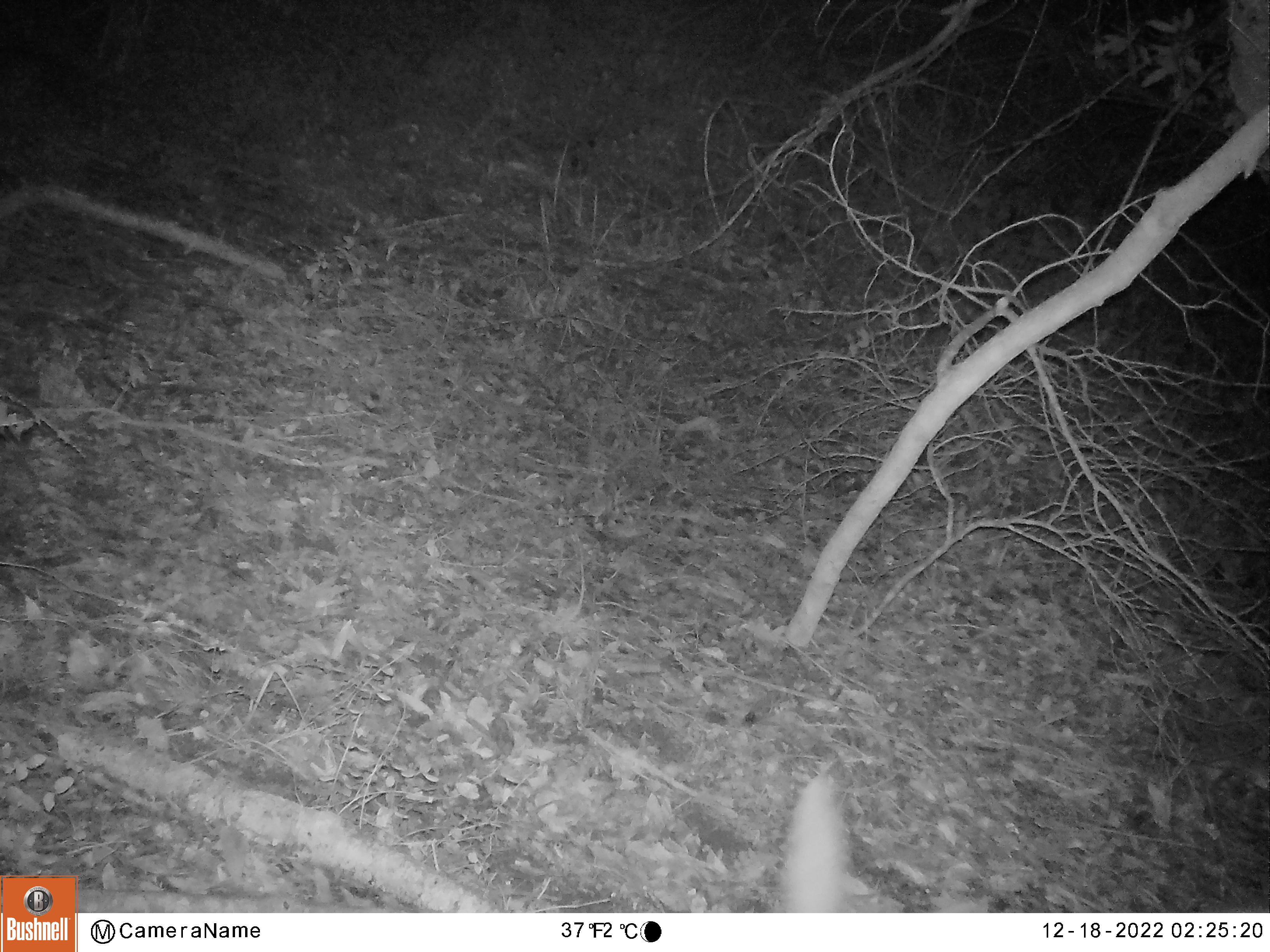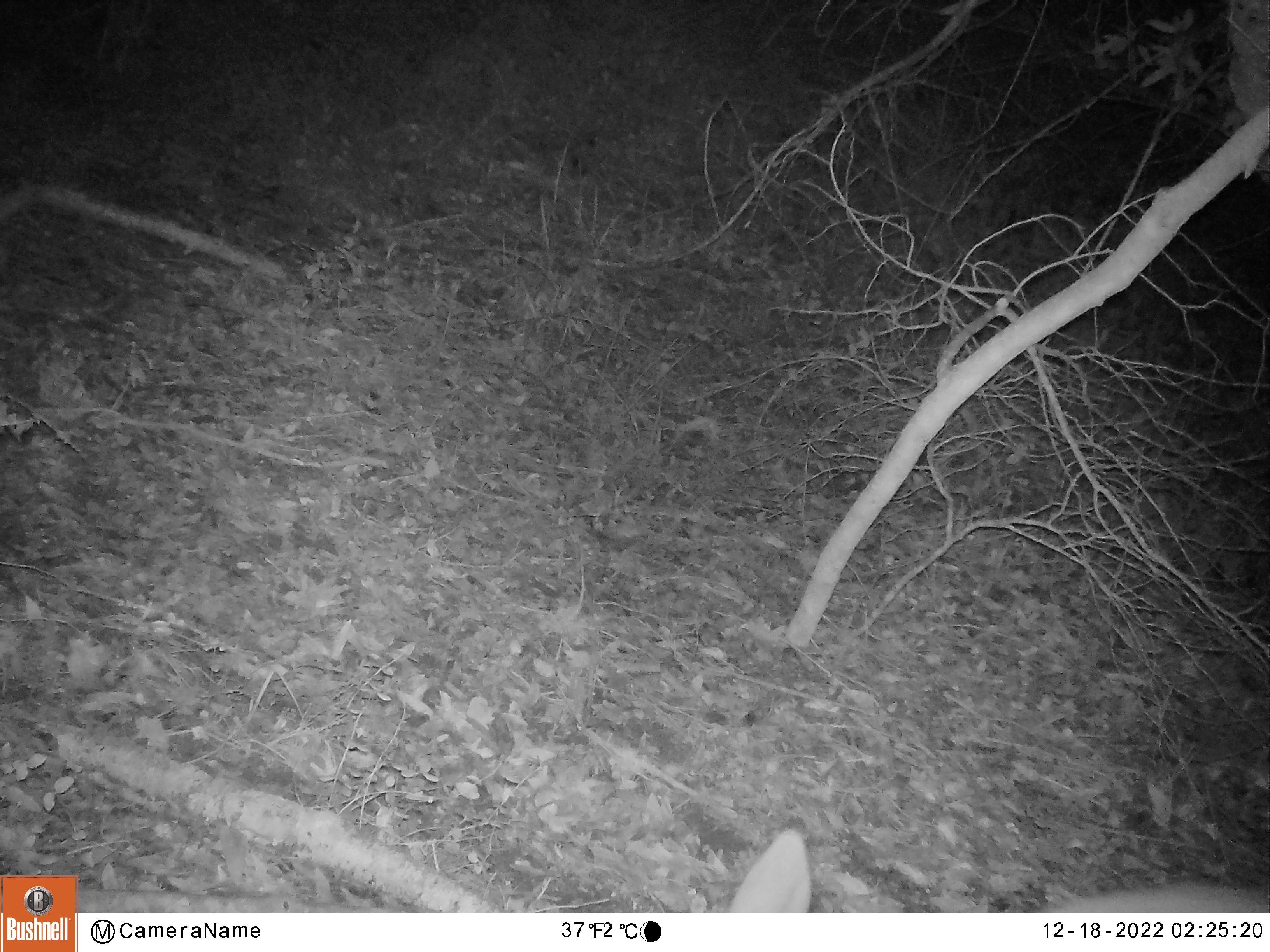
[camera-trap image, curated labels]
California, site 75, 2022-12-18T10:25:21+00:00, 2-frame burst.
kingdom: Animalia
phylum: Chordata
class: Mammalia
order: Artiodactyla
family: Cervidae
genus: Odocoileus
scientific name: Odocoileus hemionus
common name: mule deer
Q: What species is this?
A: Mule deer (Odocoileus hemionus).